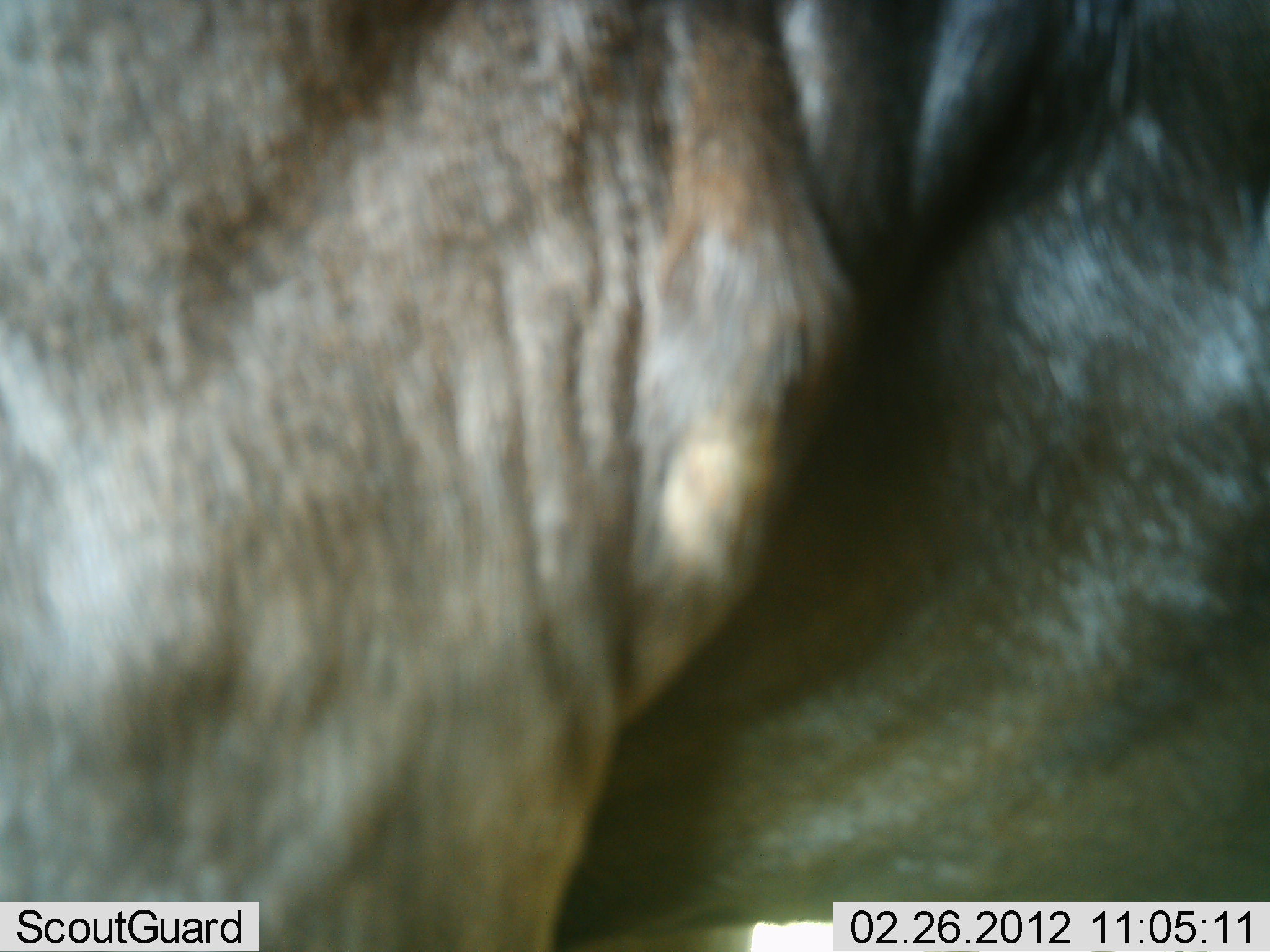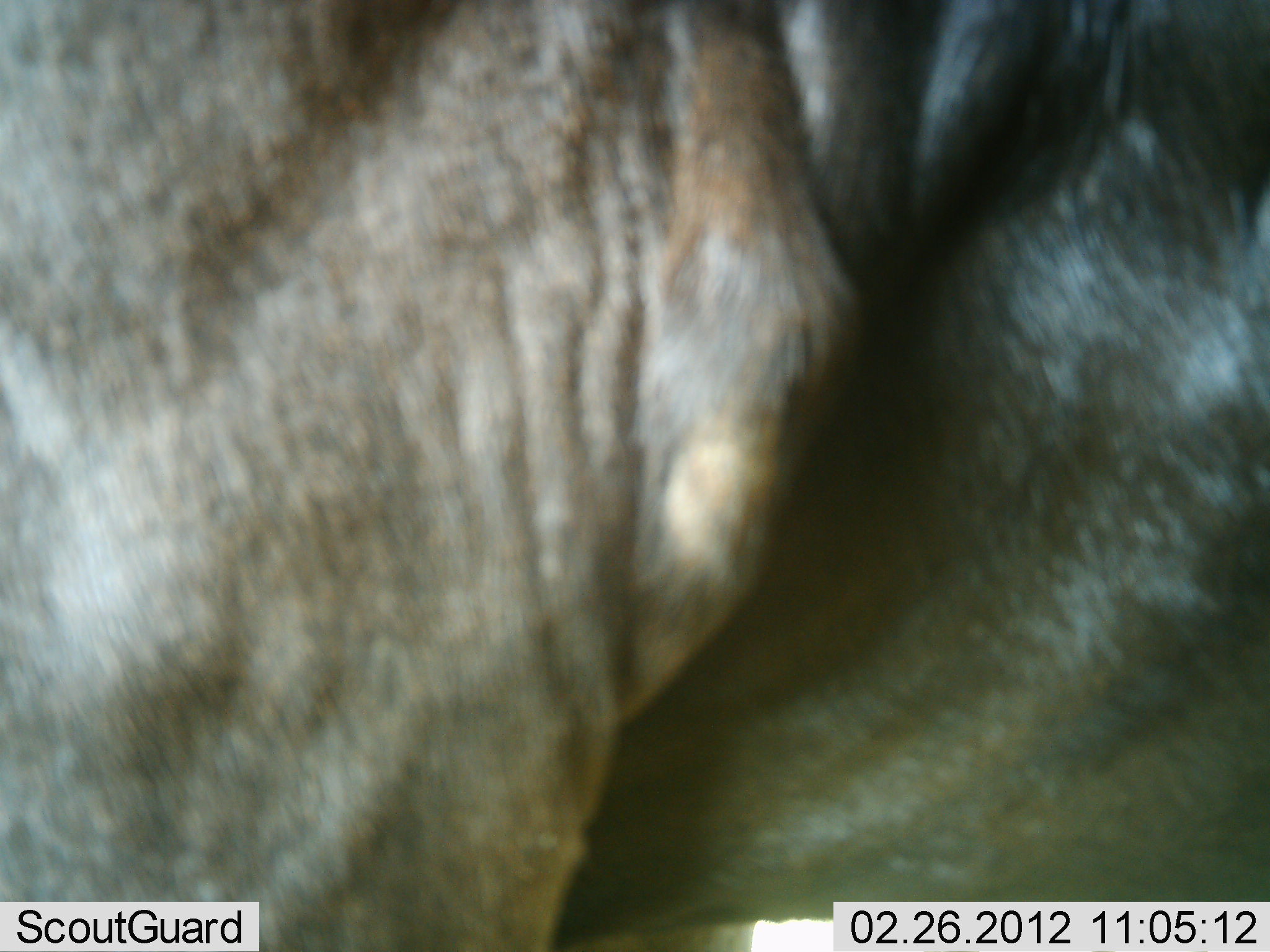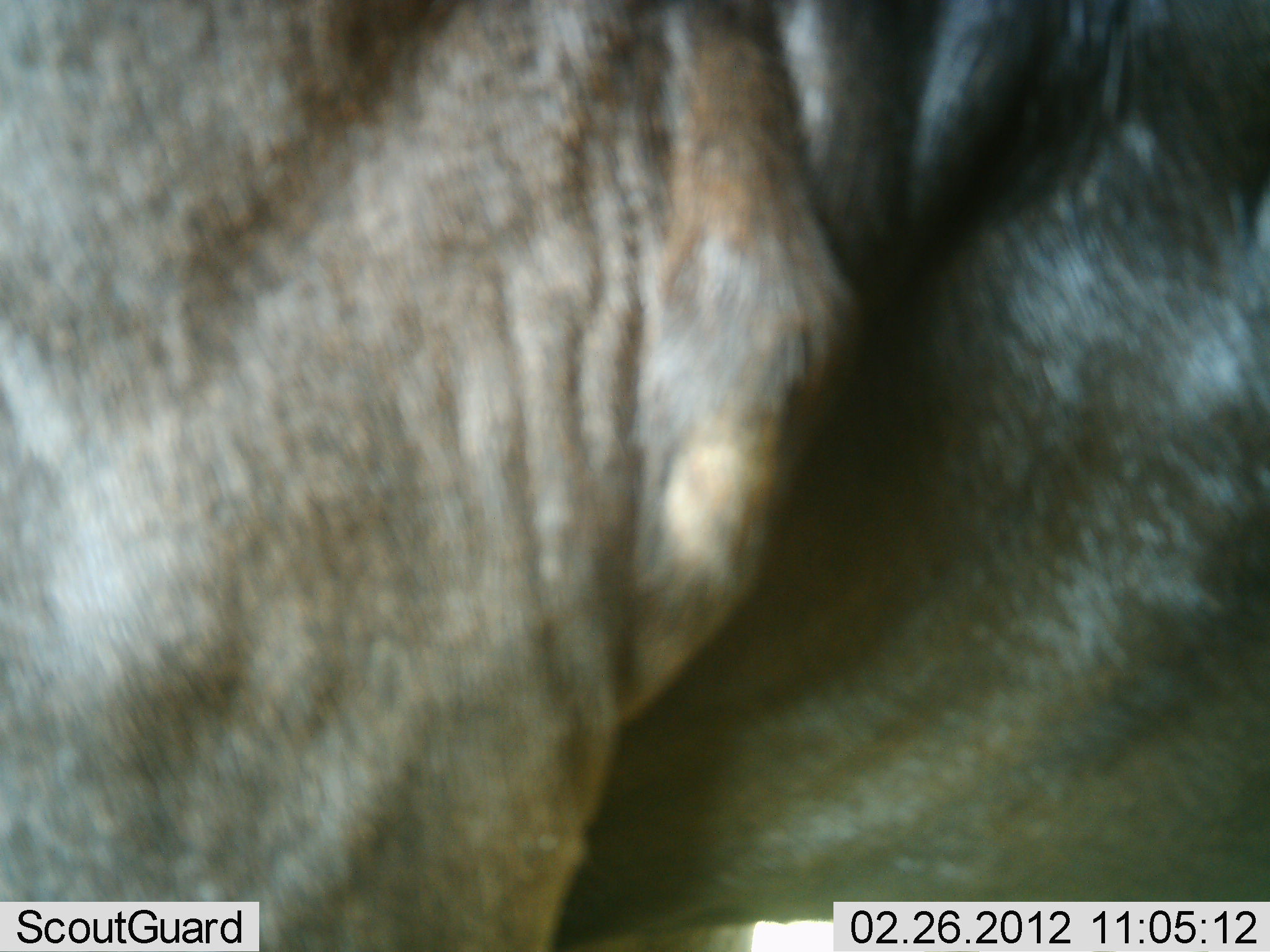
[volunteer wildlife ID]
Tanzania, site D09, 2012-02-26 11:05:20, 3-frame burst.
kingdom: Animalia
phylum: Chordata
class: Mammalia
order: Artiodactyla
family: Bovidae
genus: Connochaetes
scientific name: Connochaetes taurinus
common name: blue wildebeest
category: wildebeest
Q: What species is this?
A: Wildebeest (blue wildebeest) (Connochaetes taurinus).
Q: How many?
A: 1.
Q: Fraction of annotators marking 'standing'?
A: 100%.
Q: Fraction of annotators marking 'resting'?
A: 0%.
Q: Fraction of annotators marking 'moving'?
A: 0%.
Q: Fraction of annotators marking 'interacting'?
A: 0%.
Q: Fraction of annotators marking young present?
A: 0%.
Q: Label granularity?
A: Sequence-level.